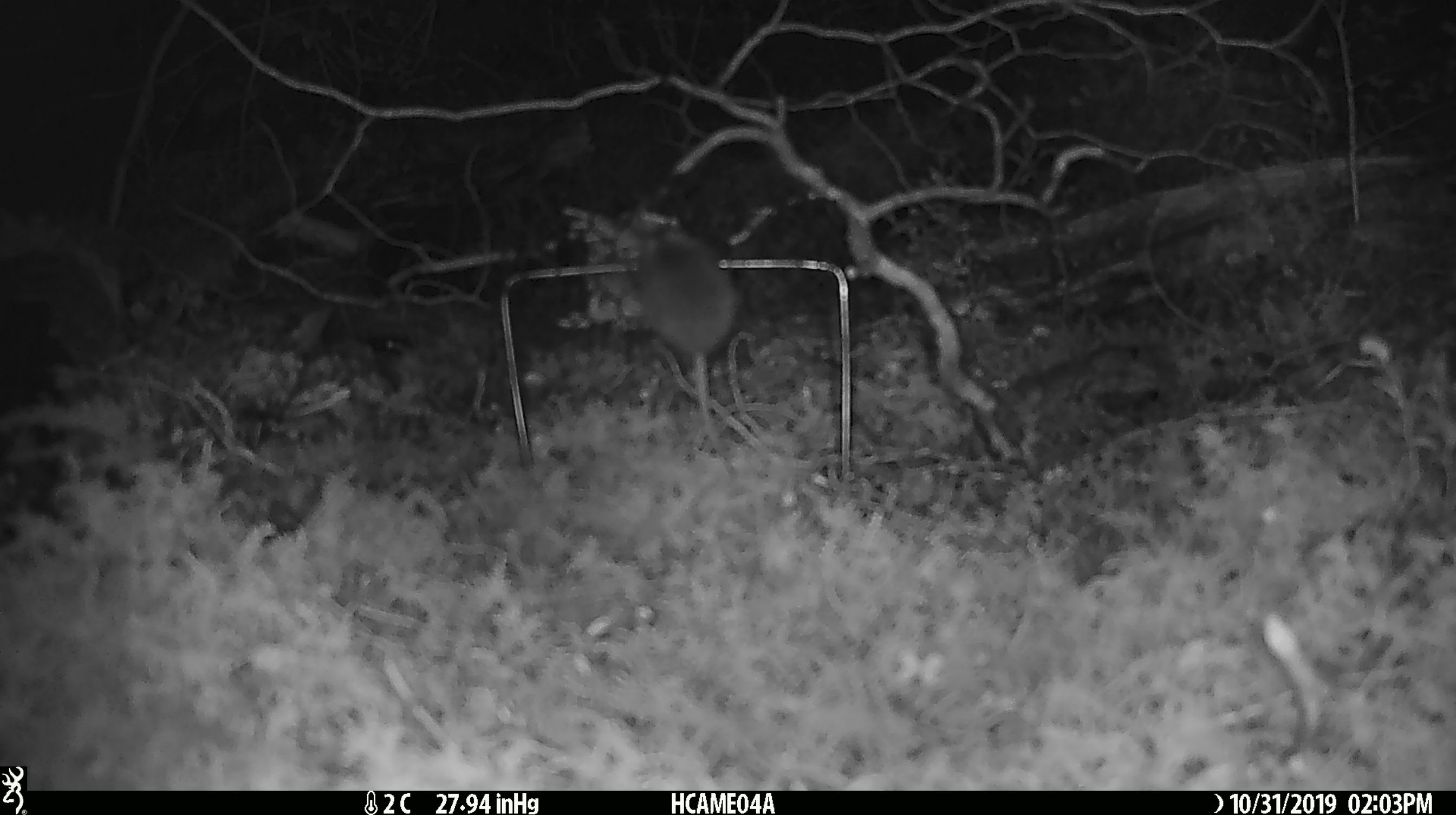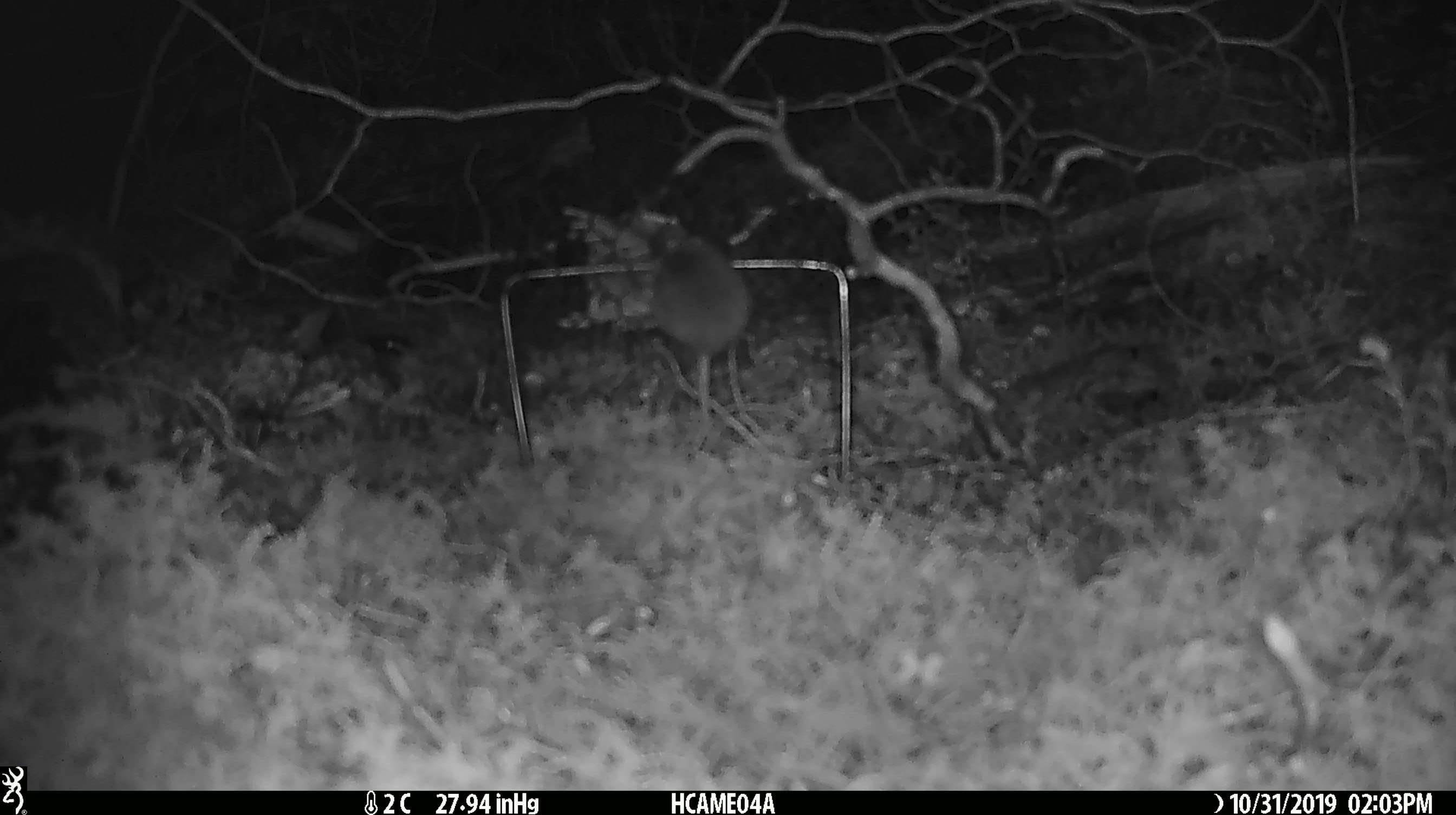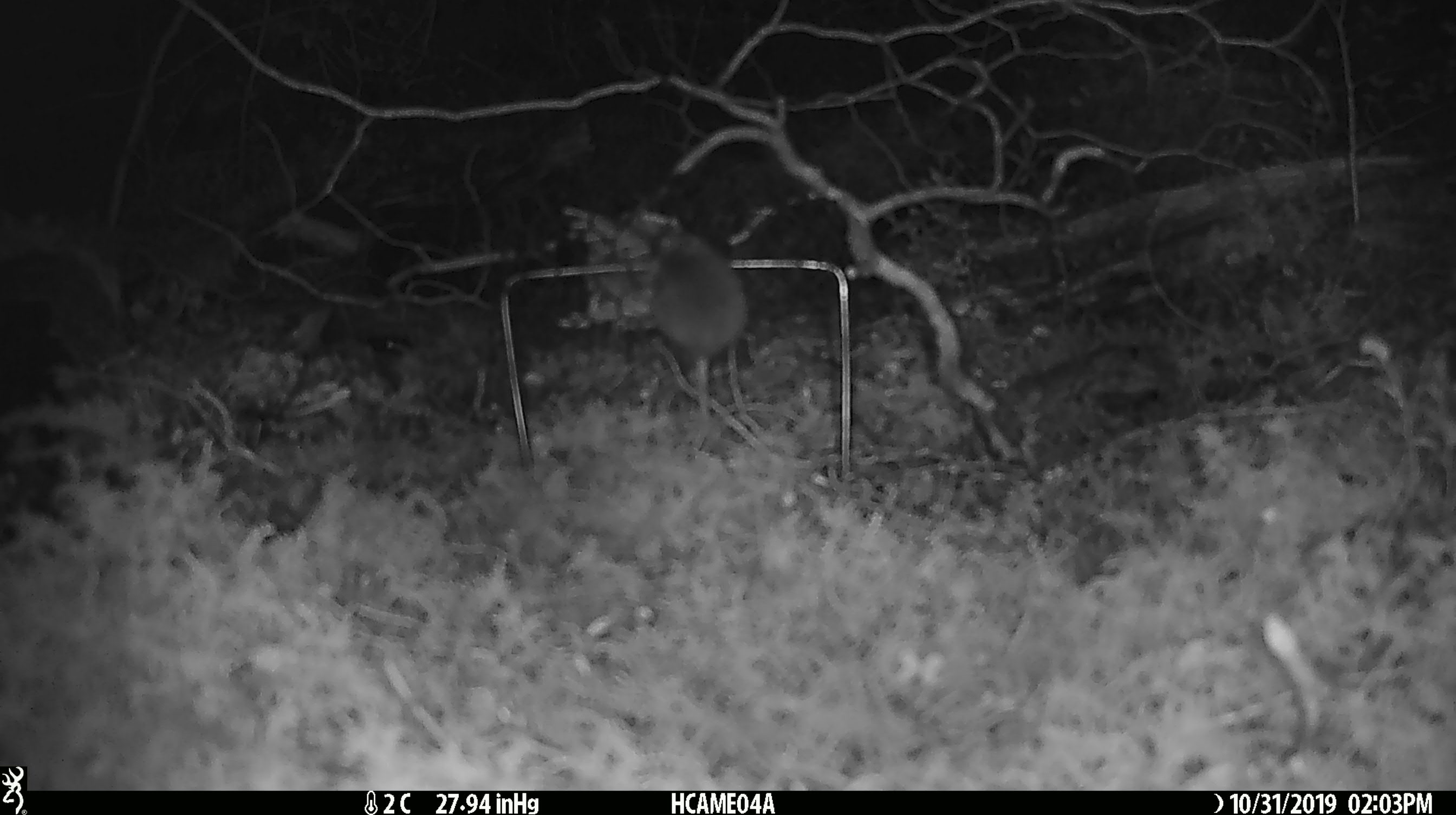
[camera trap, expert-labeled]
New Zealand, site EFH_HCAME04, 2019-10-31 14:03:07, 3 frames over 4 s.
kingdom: Animalia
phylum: Chordata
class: Mammalia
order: Rodentia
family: Muridae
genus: Mus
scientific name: Mus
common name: mouse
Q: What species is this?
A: Mouse (Mus).